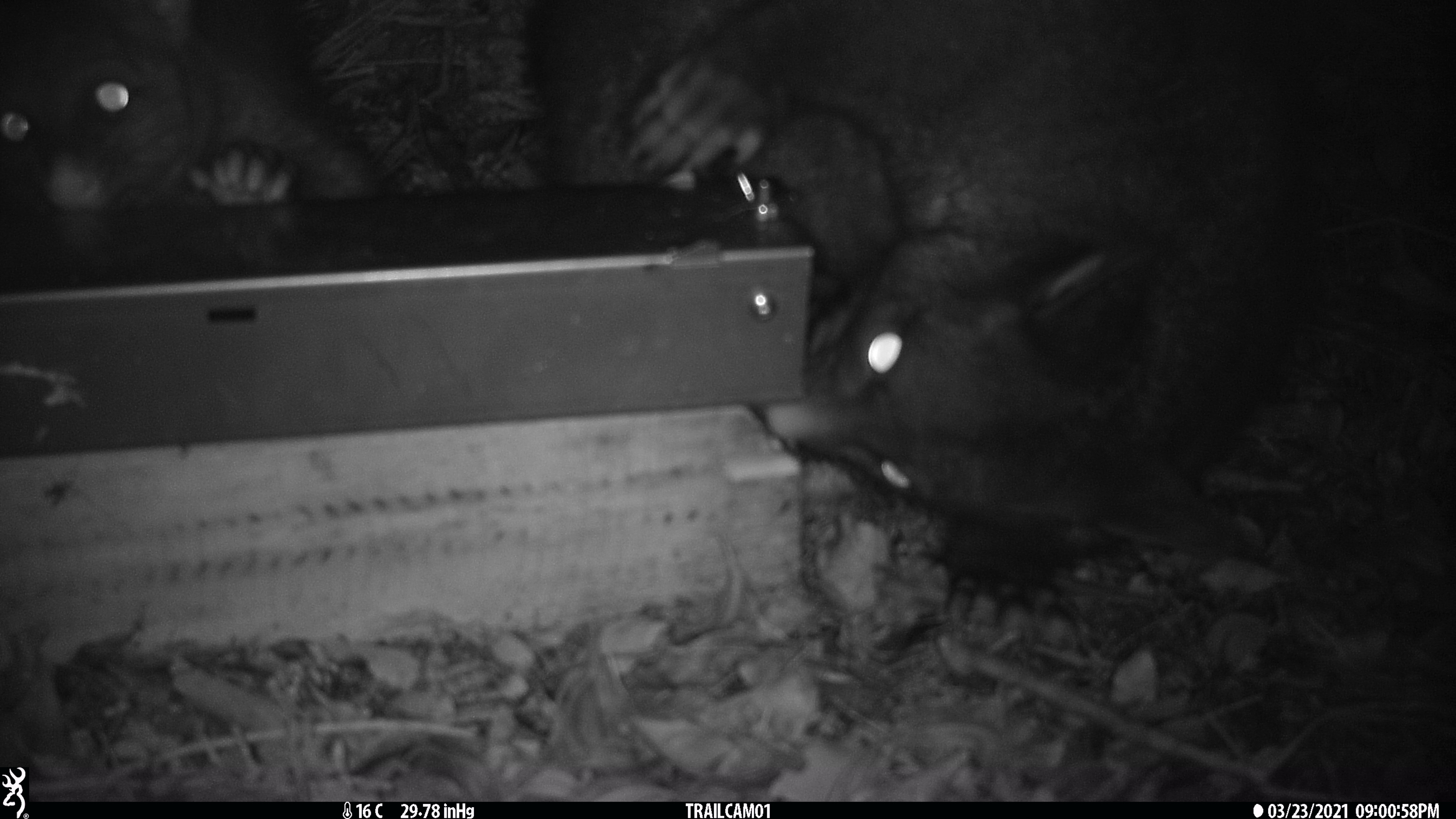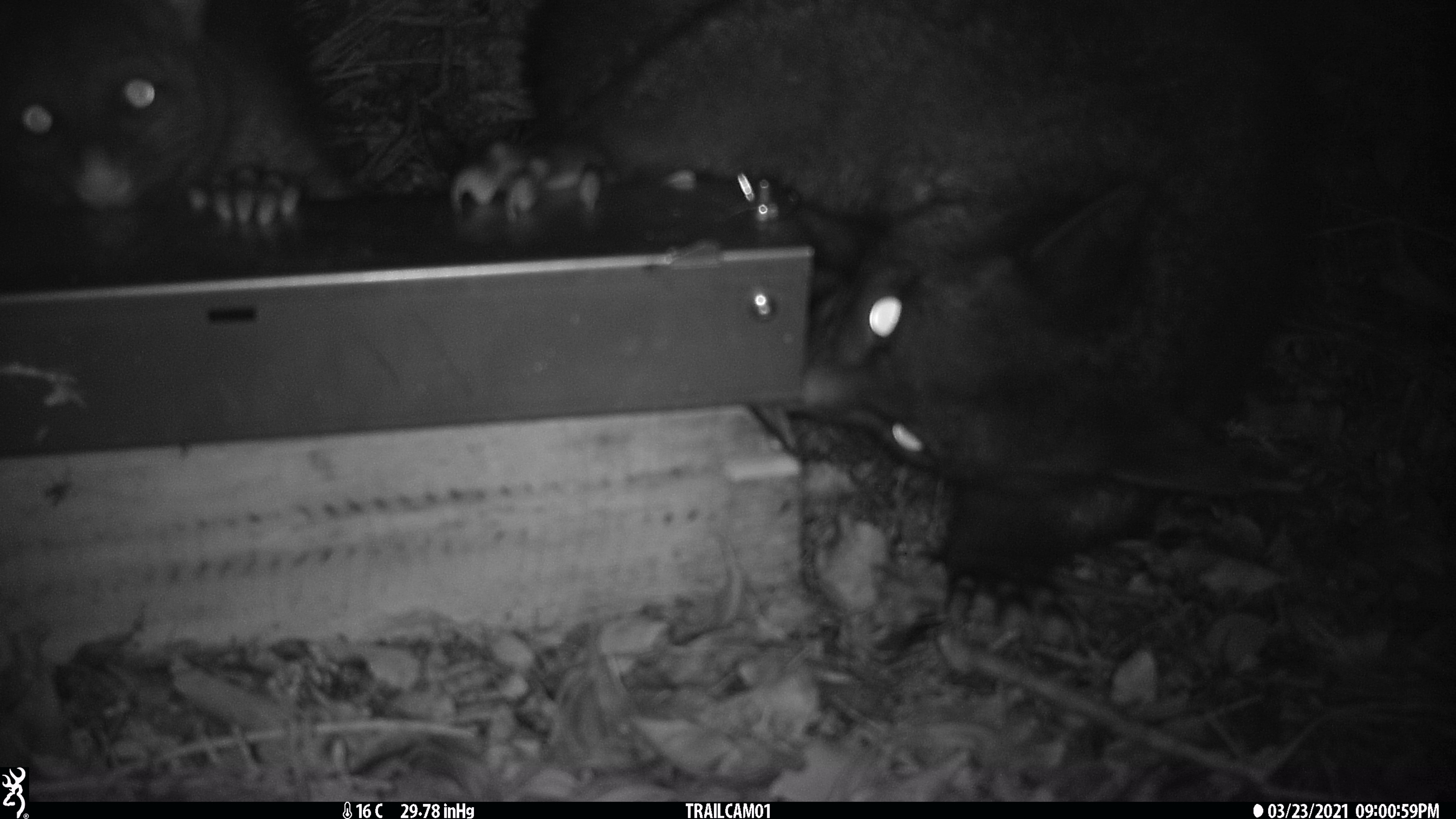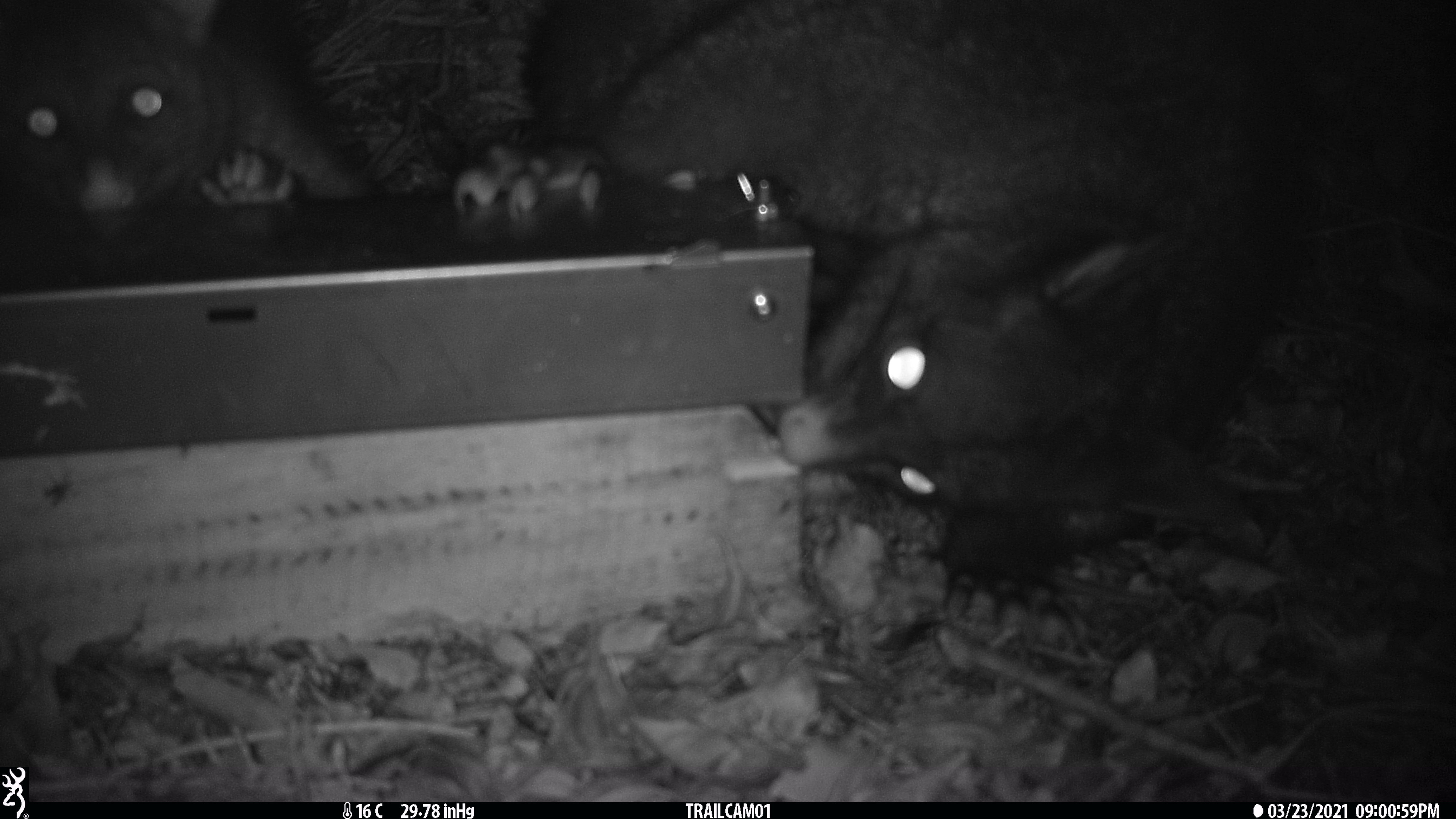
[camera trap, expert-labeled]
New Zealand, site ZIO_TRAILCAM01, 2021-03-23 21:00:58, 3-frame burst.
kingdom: Animalia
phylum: Chordata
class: Mammalia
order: Diprotodontia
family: Phalangeridae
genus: Trichosurus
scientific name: Trichosurus vulpecula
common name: common brushtail possum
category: possum